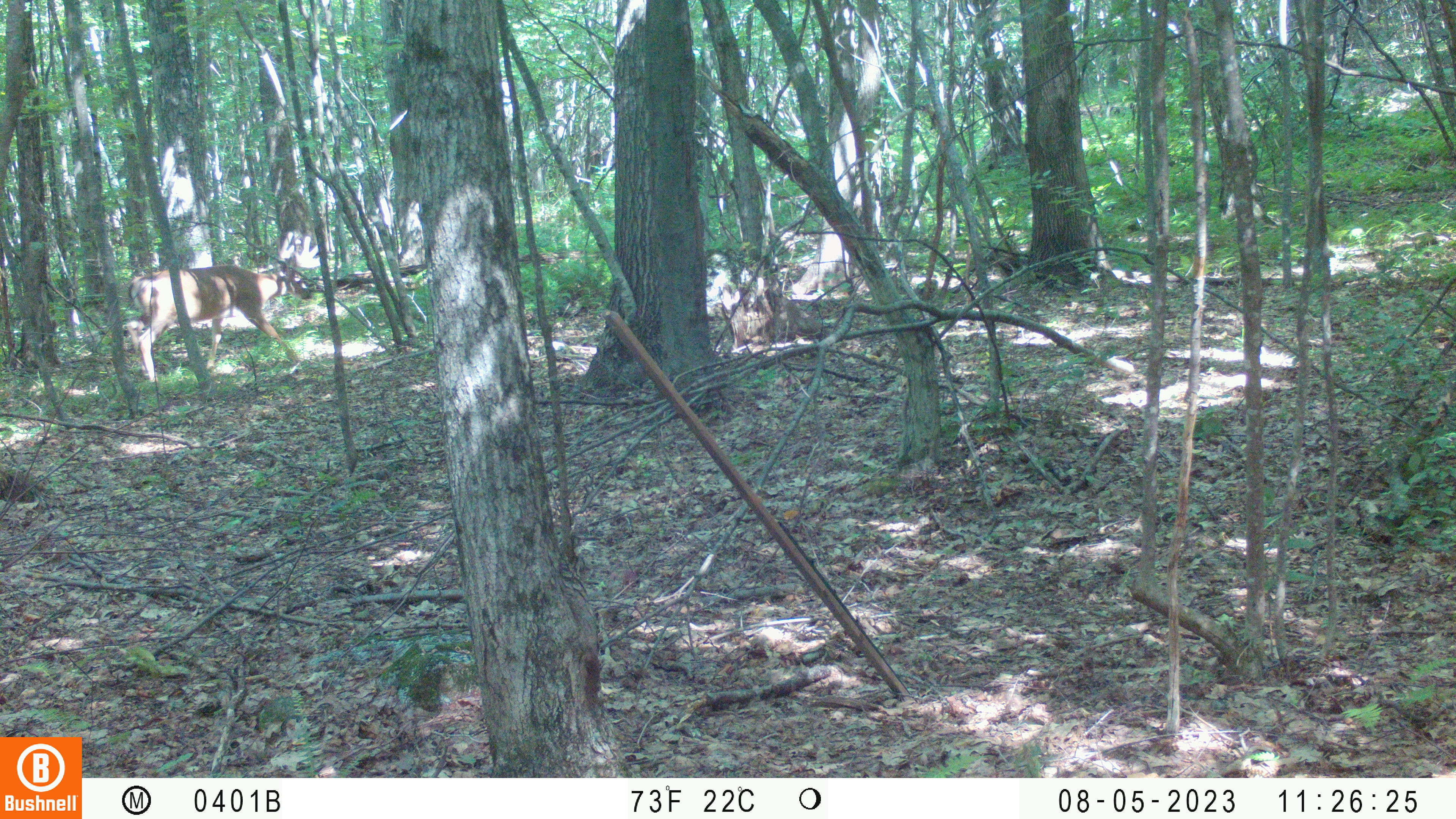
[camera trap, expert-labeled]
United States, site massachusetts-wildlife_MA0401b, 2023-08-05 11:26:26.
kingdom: Animalia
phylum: Chordata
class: Mammalia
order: Artiodactyla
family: Cervidae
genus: Odocoileus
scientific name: Odocoileus virginianus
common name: white-tailed deer